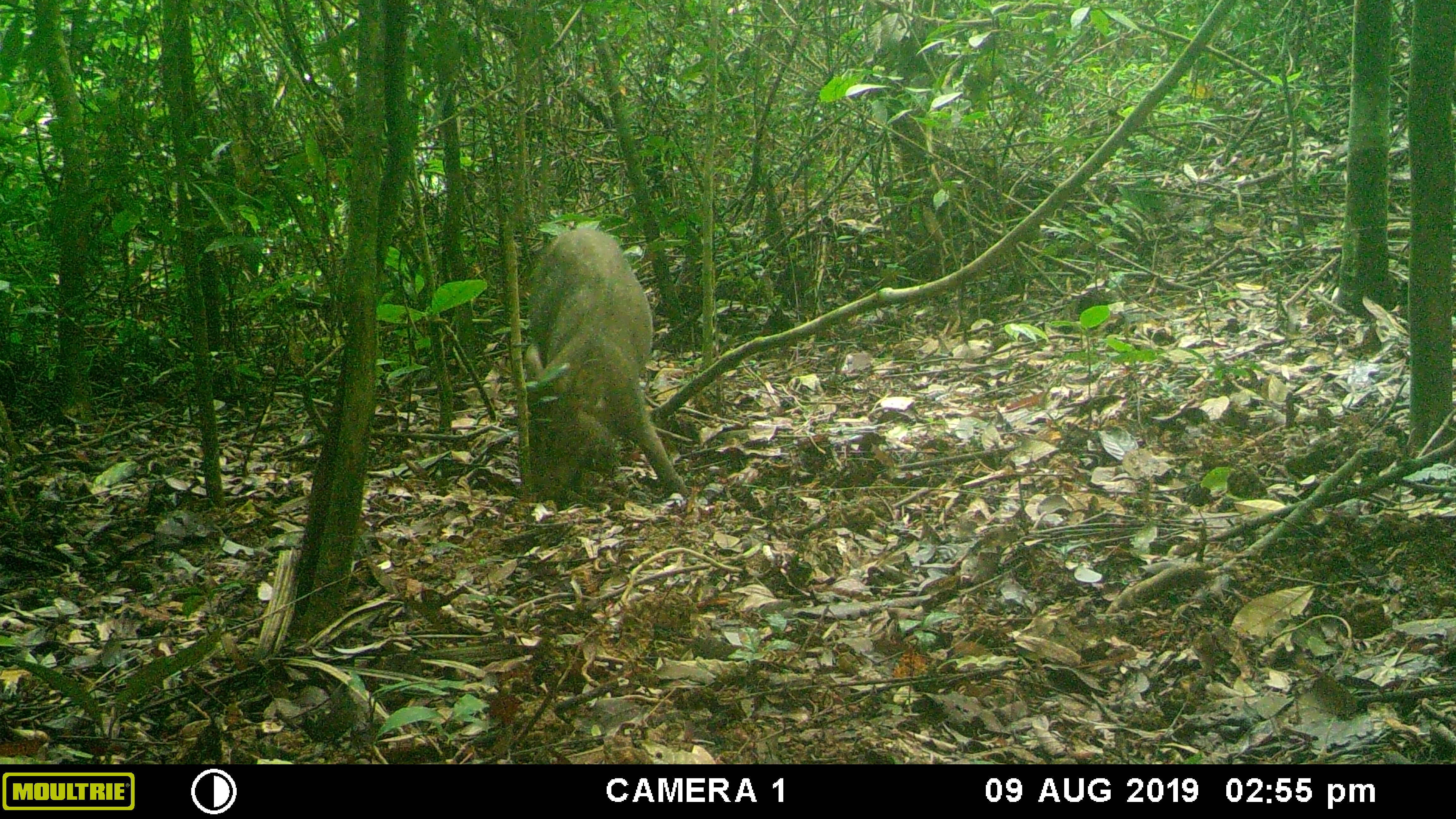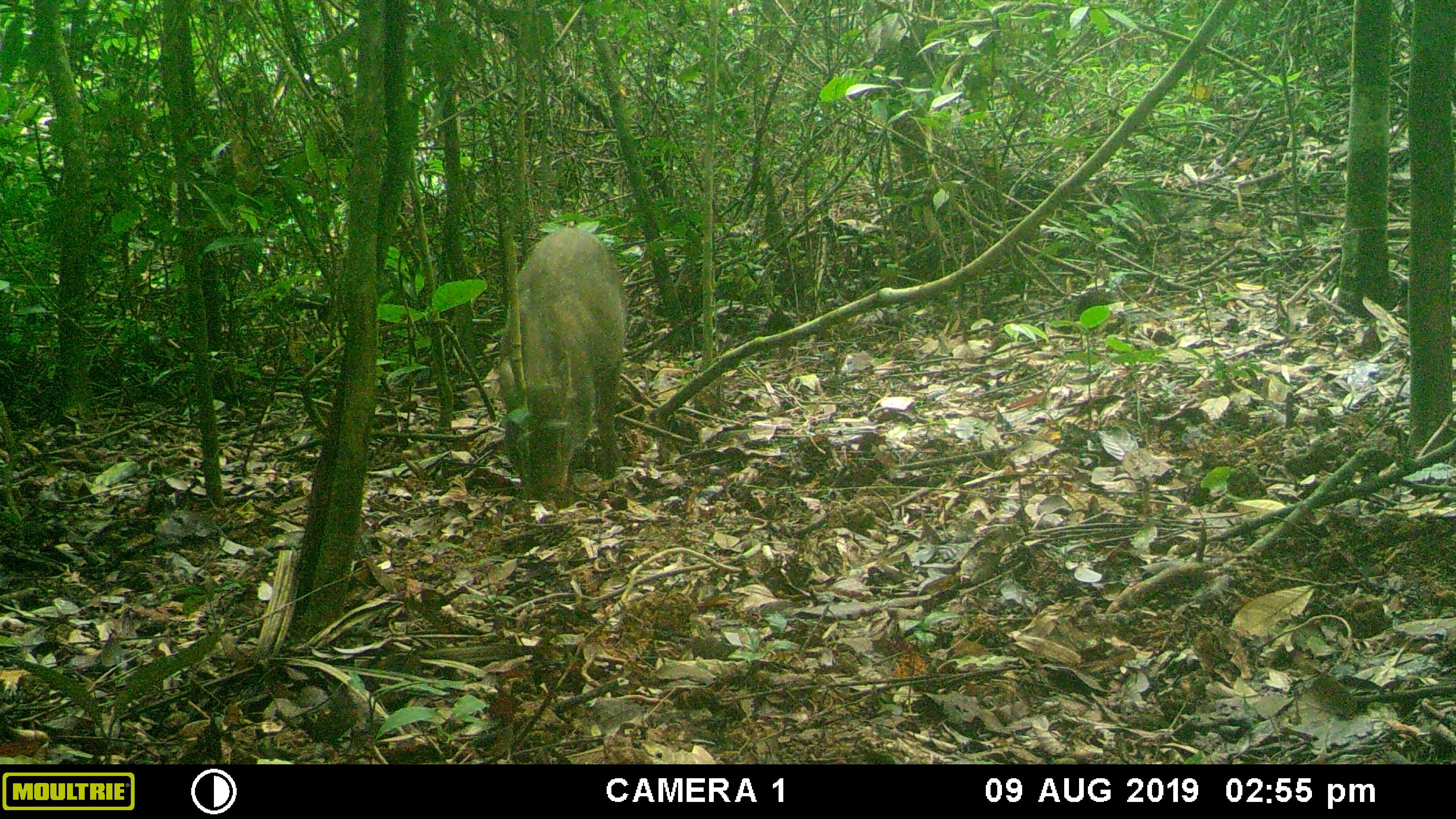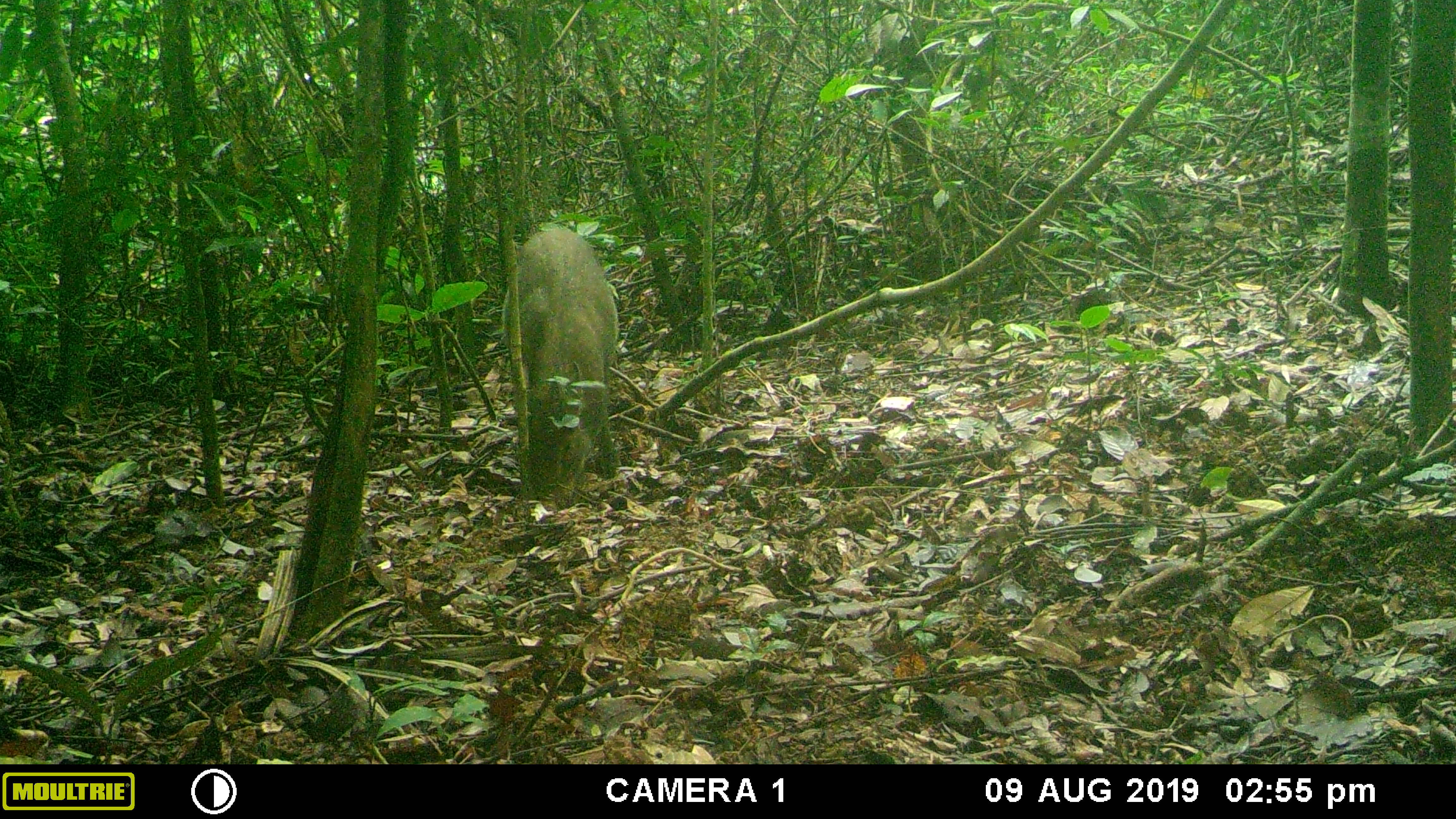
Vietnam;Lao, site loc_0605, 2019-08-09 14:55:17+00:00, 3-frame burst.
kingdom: Animalia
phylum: Chordata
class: Mammalia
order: Artiodactyla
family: Suidae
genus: Sus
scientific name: Sus scrofa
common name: eurasian wild pig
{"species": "eurasian wild pig (Sus scrofa)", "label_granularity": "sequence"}